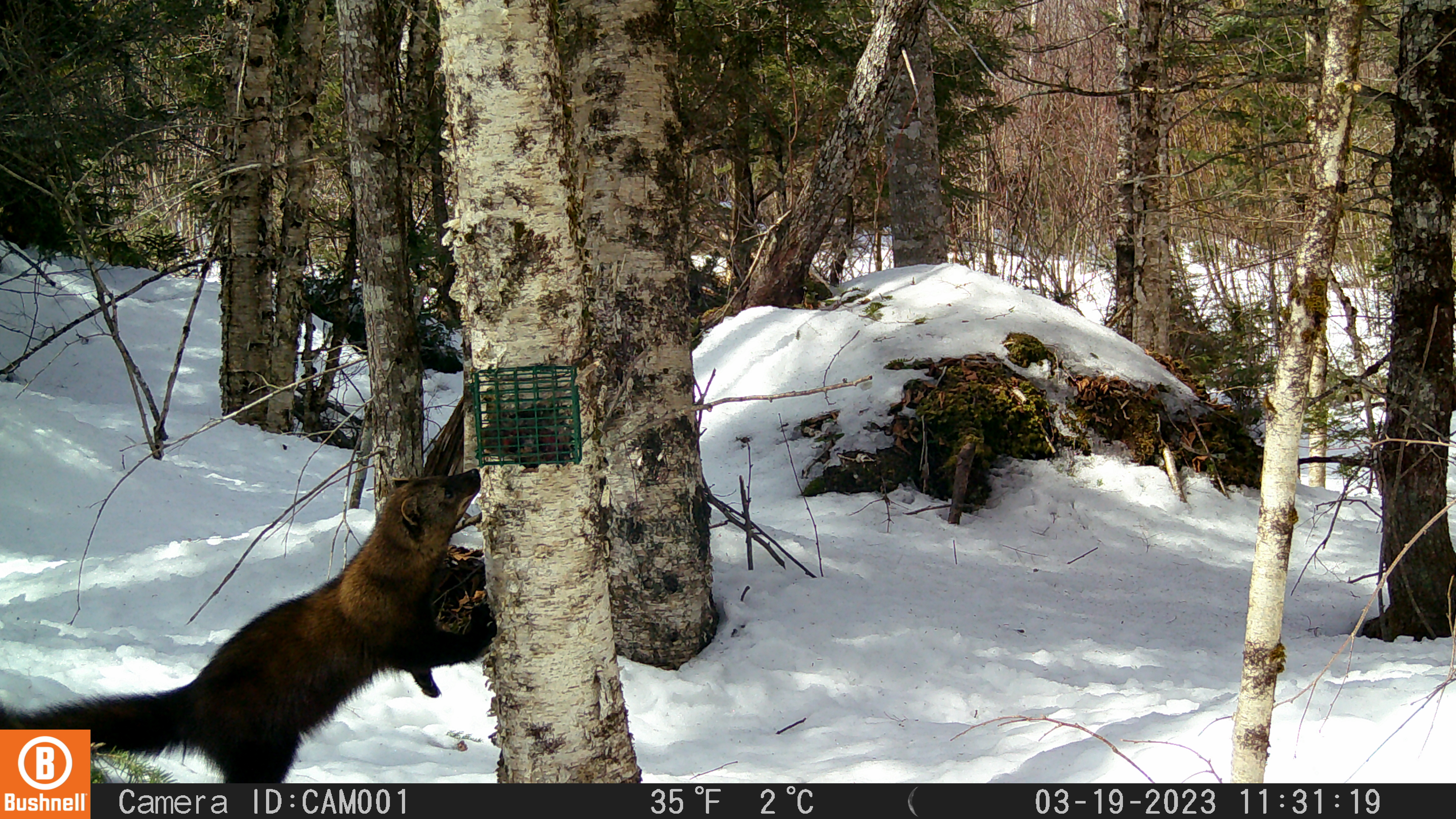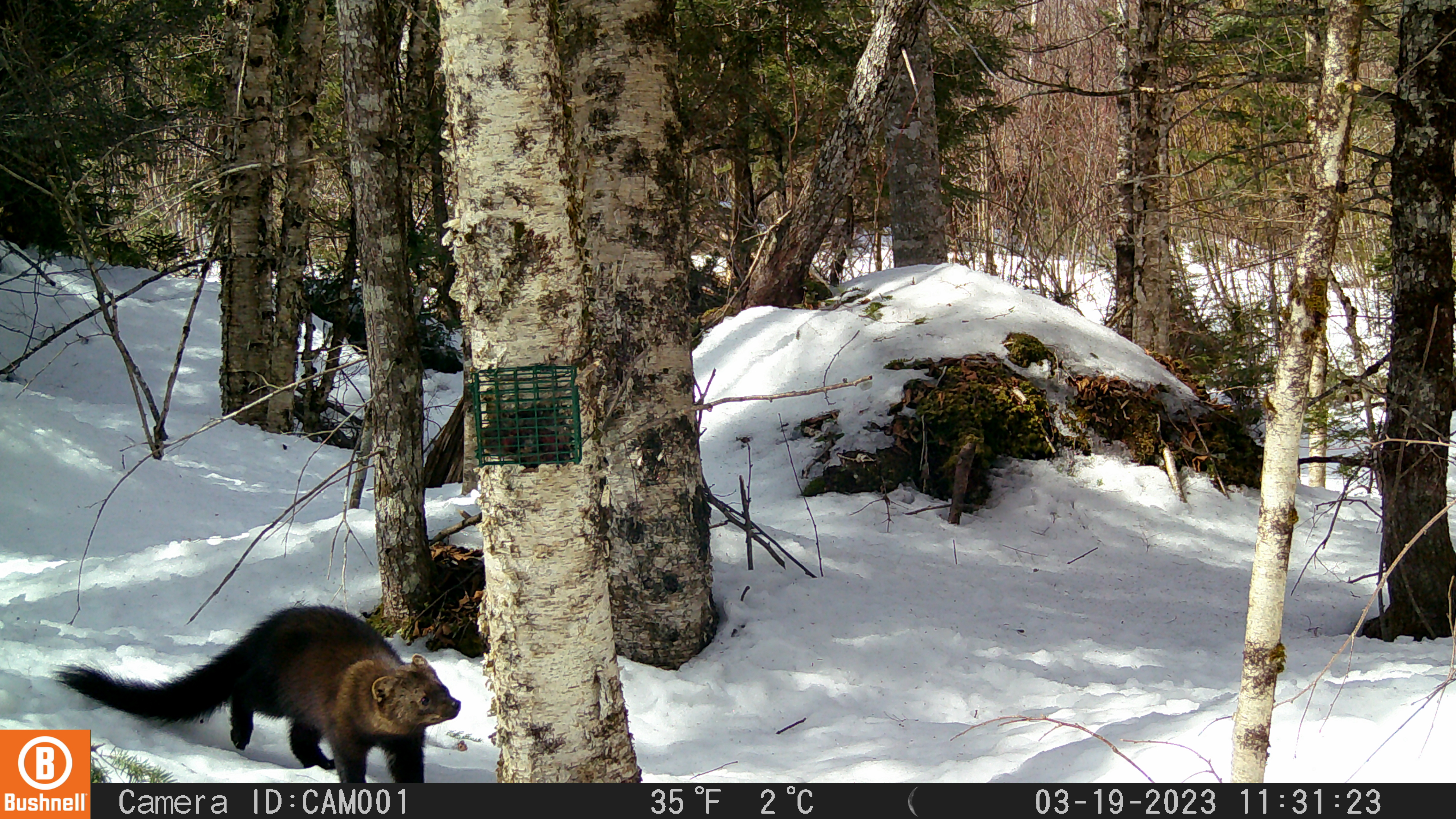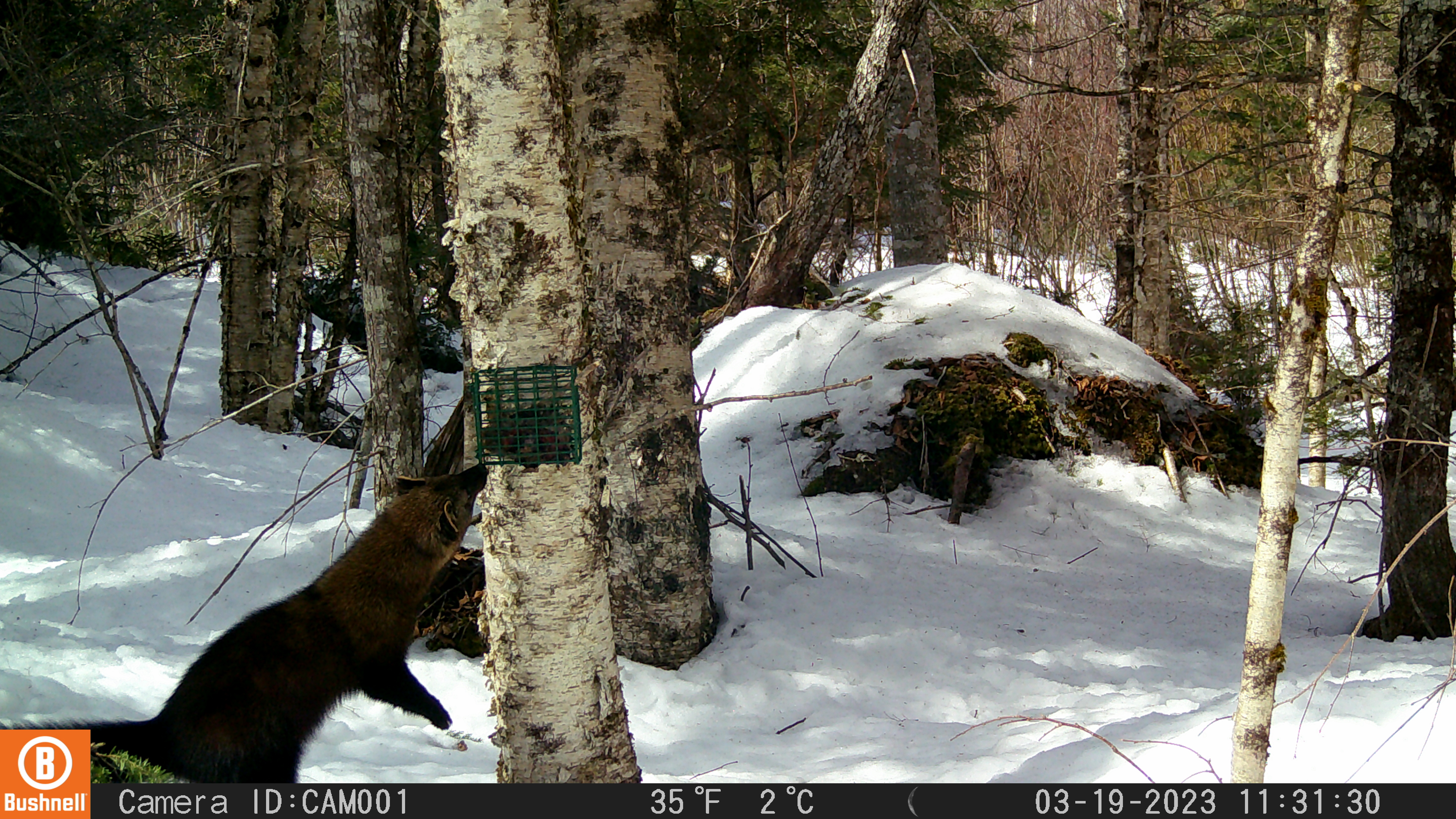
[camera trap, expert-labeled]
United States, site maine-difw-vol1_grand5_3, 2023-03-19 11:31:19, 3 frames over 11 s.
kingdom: Animalia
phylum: Chordata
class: Mammalia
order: Carnivora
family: Mustelidae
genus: Pekania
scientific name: Pekania pennanti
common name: fisher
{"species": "fisher (Pekania pennanti)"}